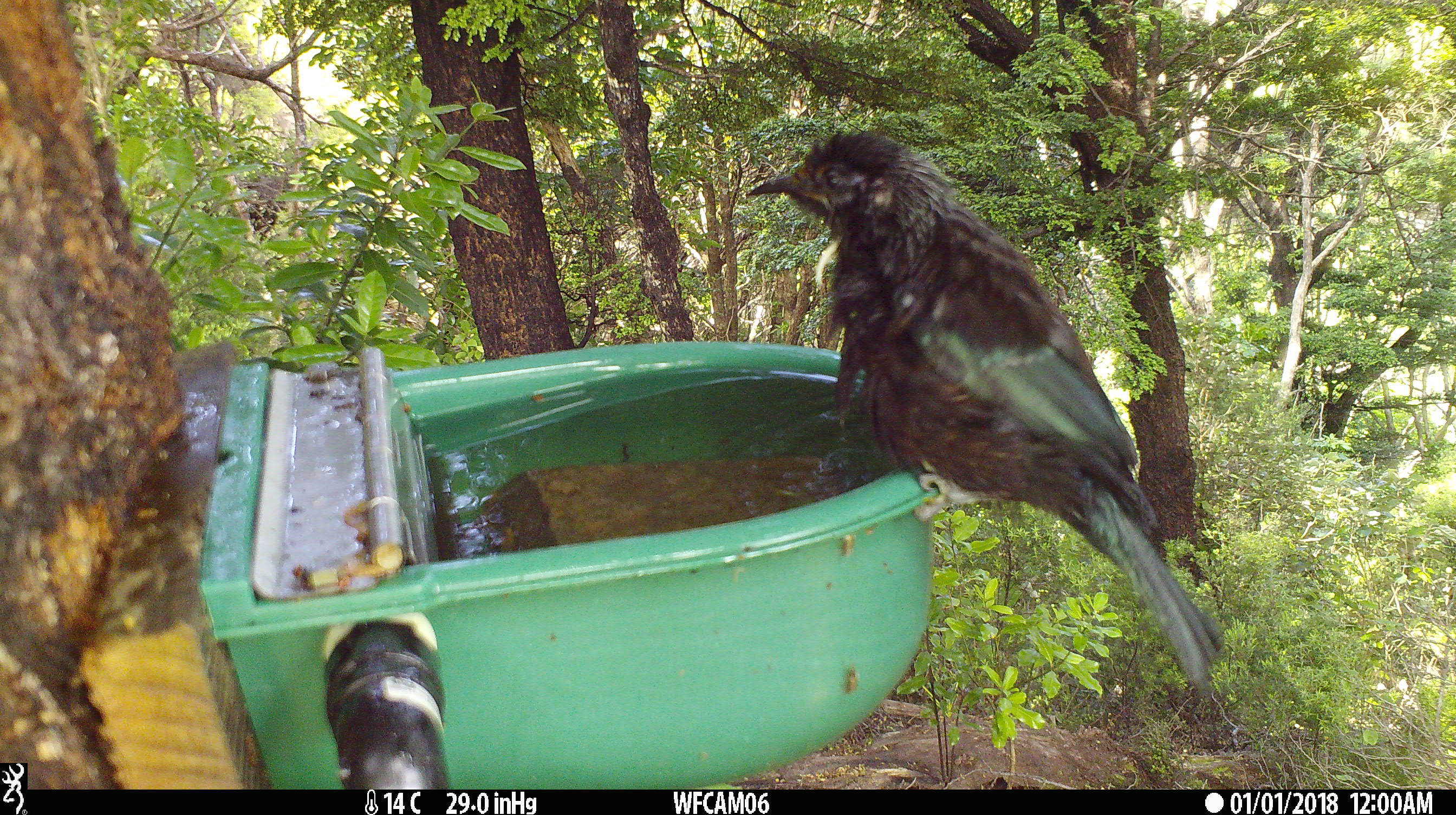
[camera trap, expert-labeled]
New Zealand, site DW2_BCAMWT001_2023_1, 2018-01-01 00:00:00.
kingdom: Animalia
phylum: Chordata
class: Aves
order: Passeriformes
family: Meliphagidae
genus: Prosthemadera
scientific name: Prosthemadera novaeseelandiae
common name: tui